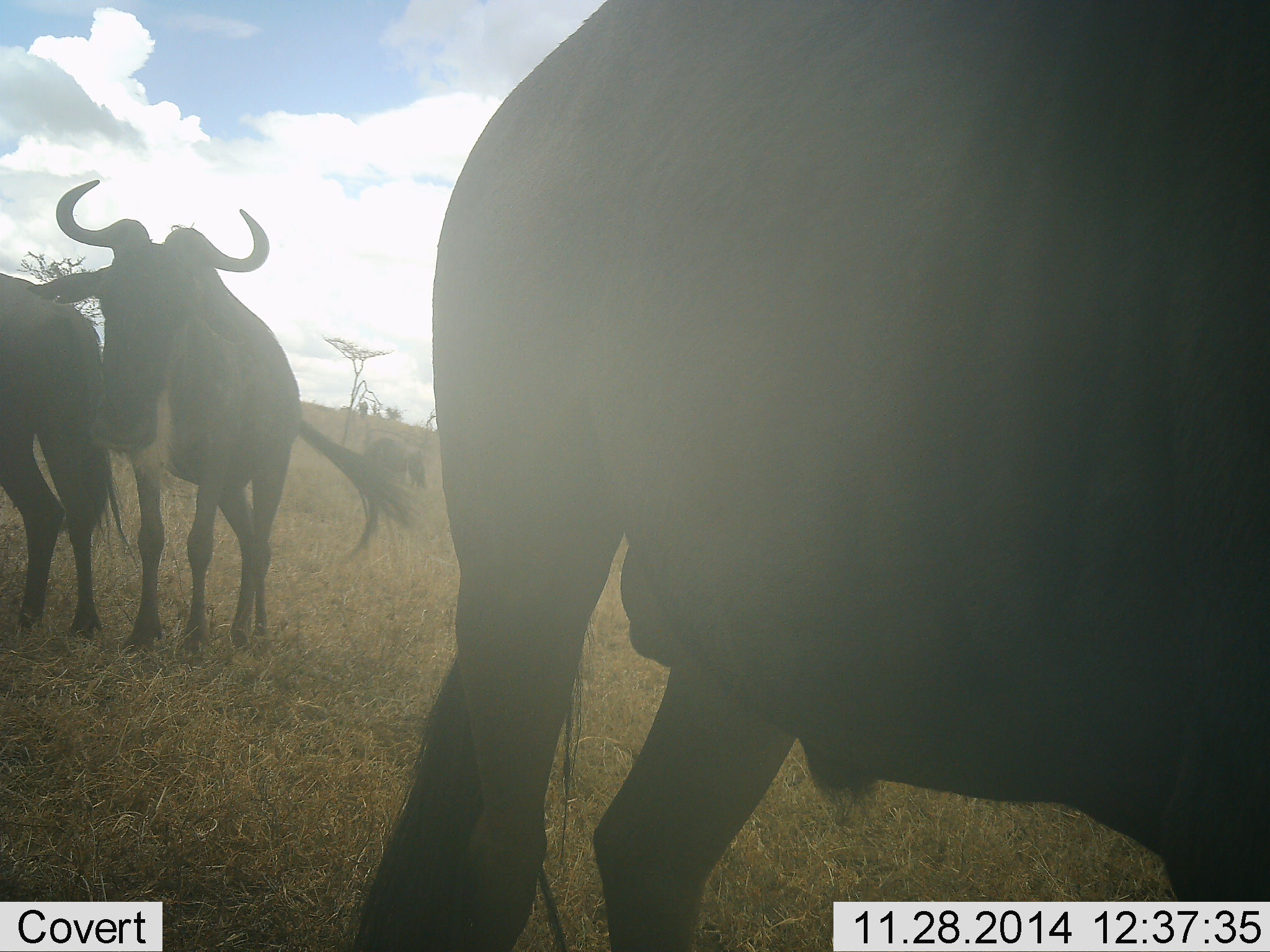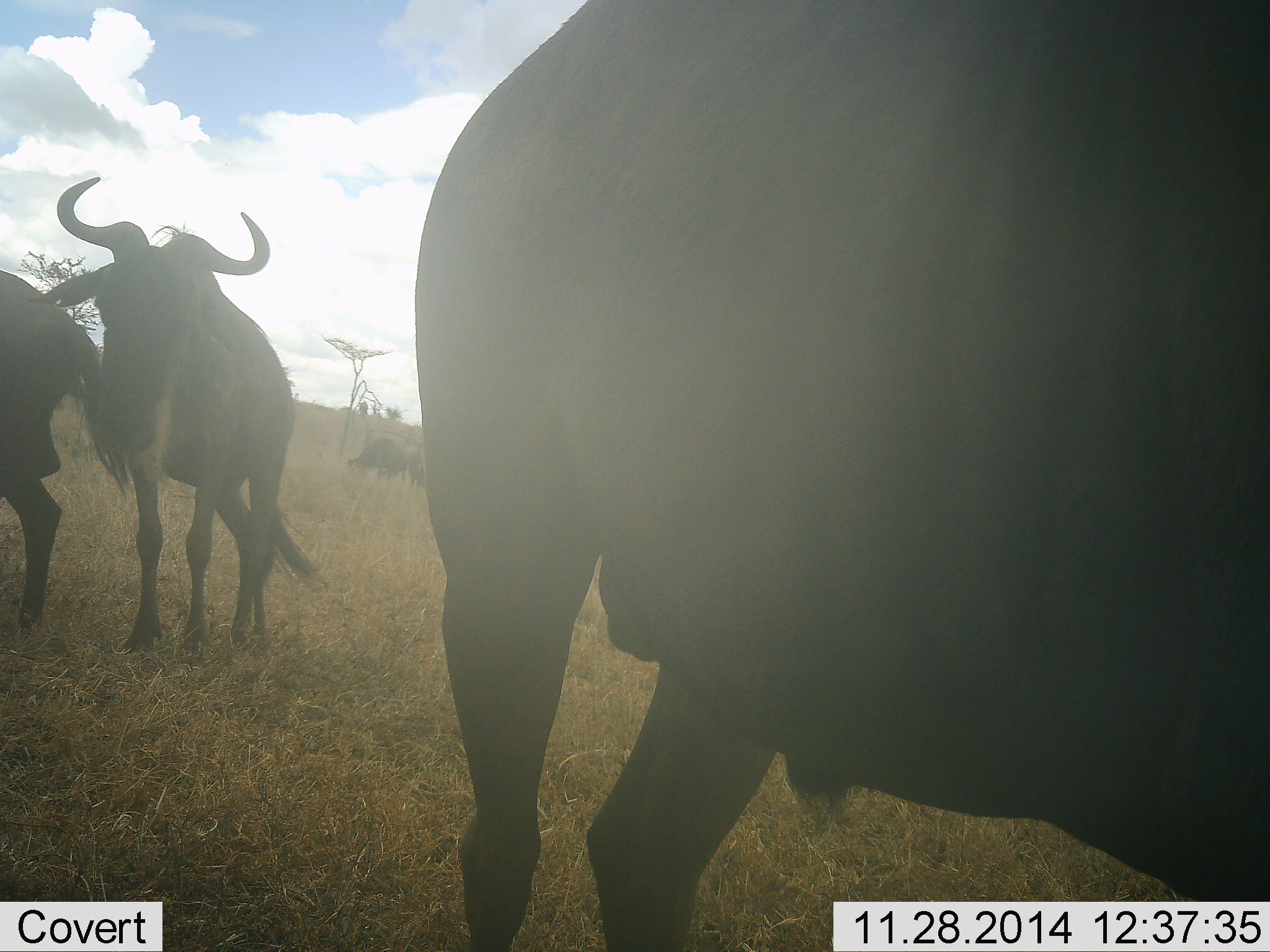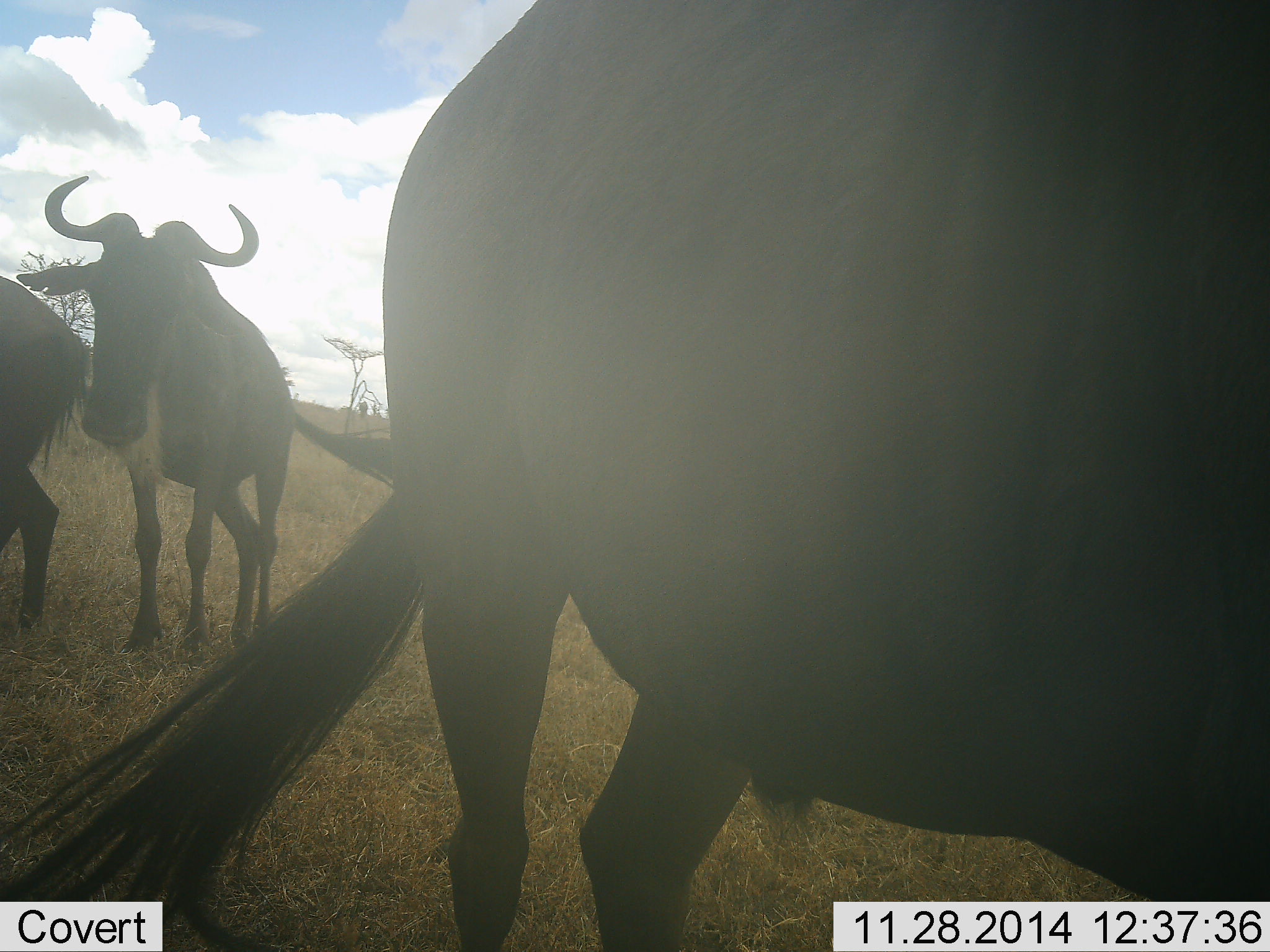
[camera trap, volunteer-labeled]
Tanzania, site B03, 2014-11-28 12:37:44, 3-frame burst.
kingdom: Animalia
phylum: Chordata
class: Mammalia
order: Artiodactyla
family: Bovidae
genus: Connochaetes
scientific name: Connochaetes taurinus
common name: blue wildebeest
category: wildebeest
Wildebeest (blue wildebeest) (Connochaetes taurinus), count 3. Behavior (volunteer vote fractions): standing 73%, resting 0%, moving 27%, interacting 0%. Young present (vote fraction): 0%. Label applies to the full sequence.